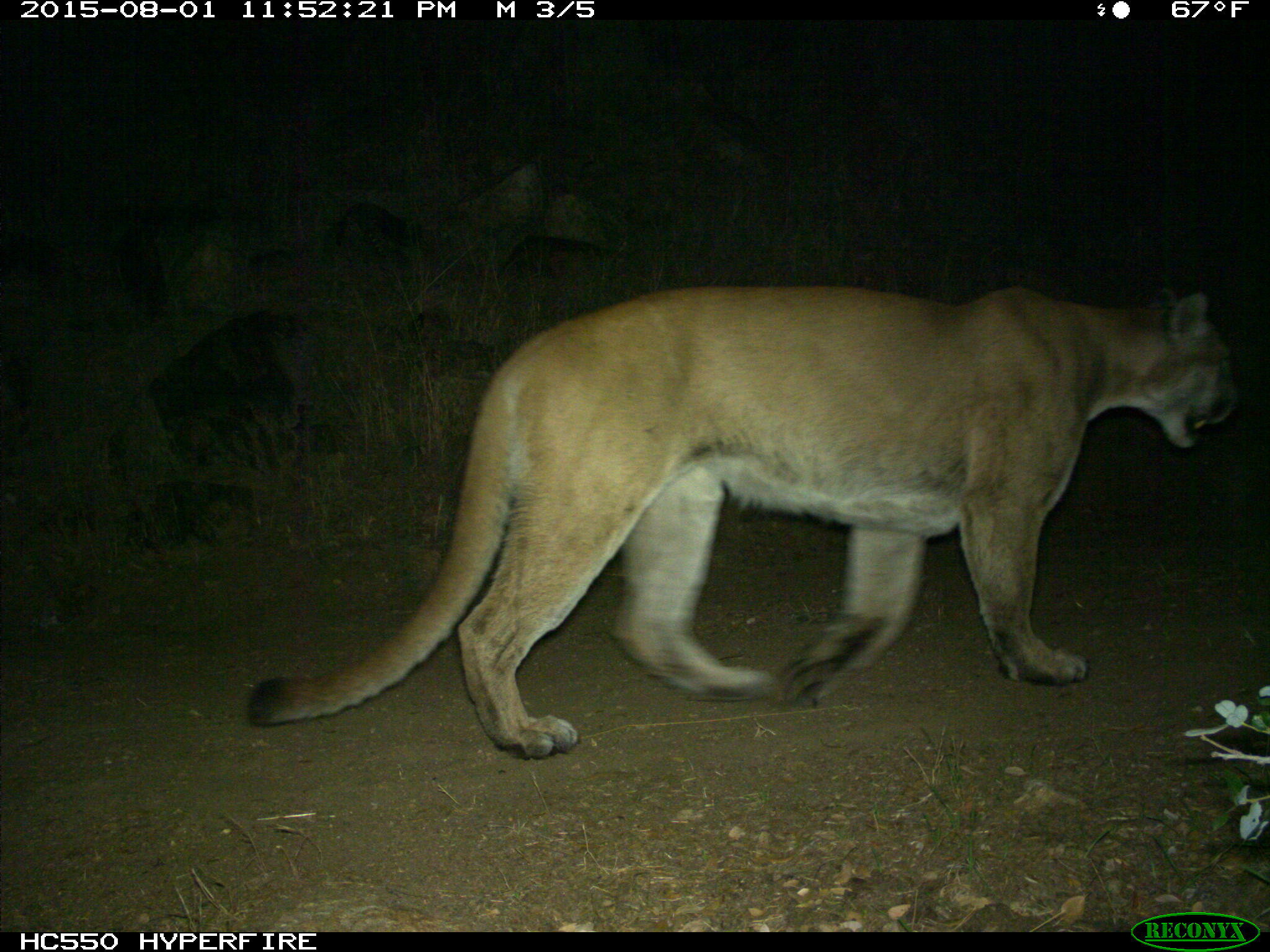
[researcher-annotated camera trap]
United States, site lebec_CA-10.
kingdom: Animalia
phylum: Chordata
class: Mammalia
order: Carnivora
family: Felidae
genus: Puma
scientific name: Puma concolor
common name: mountain lion